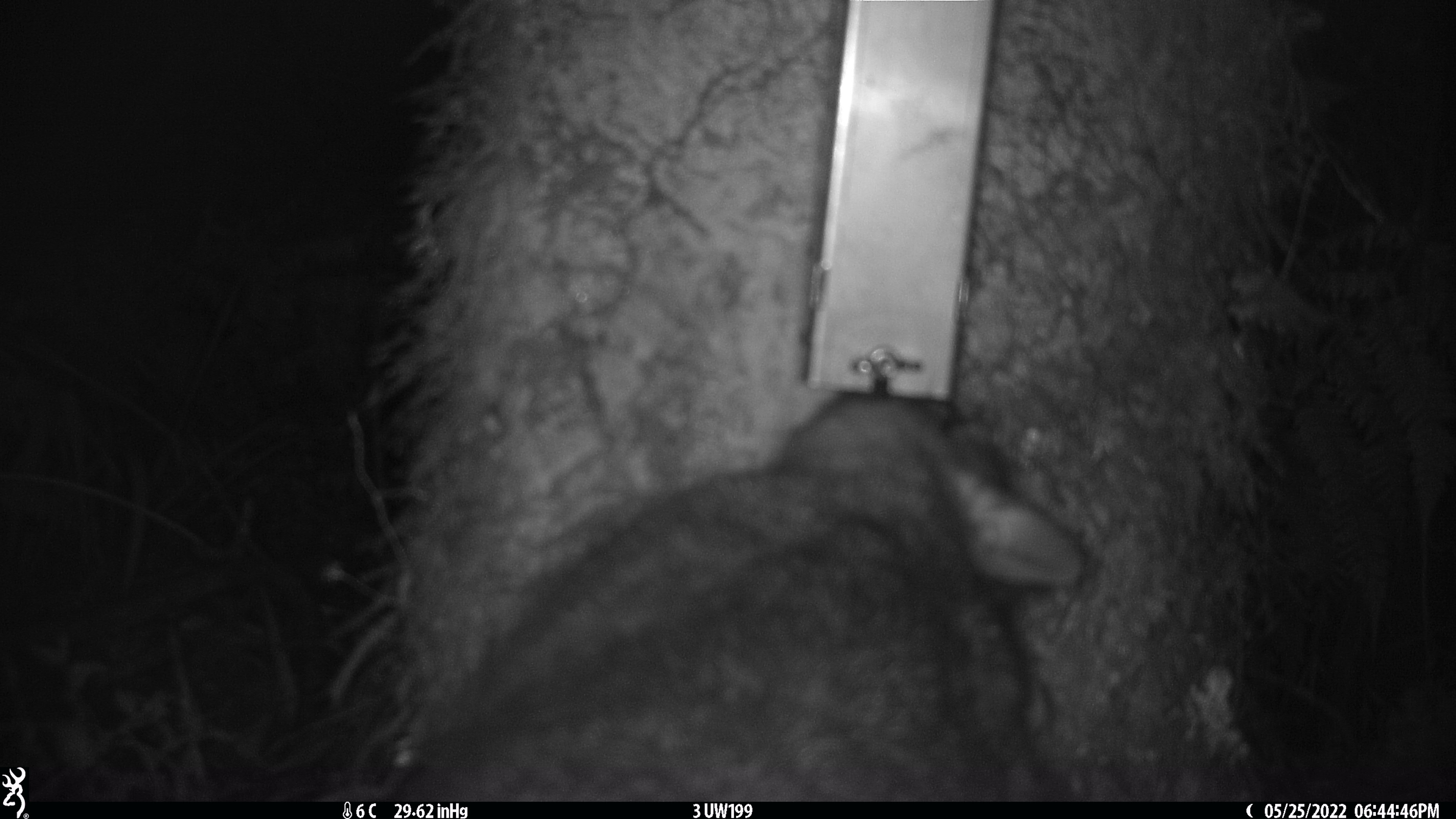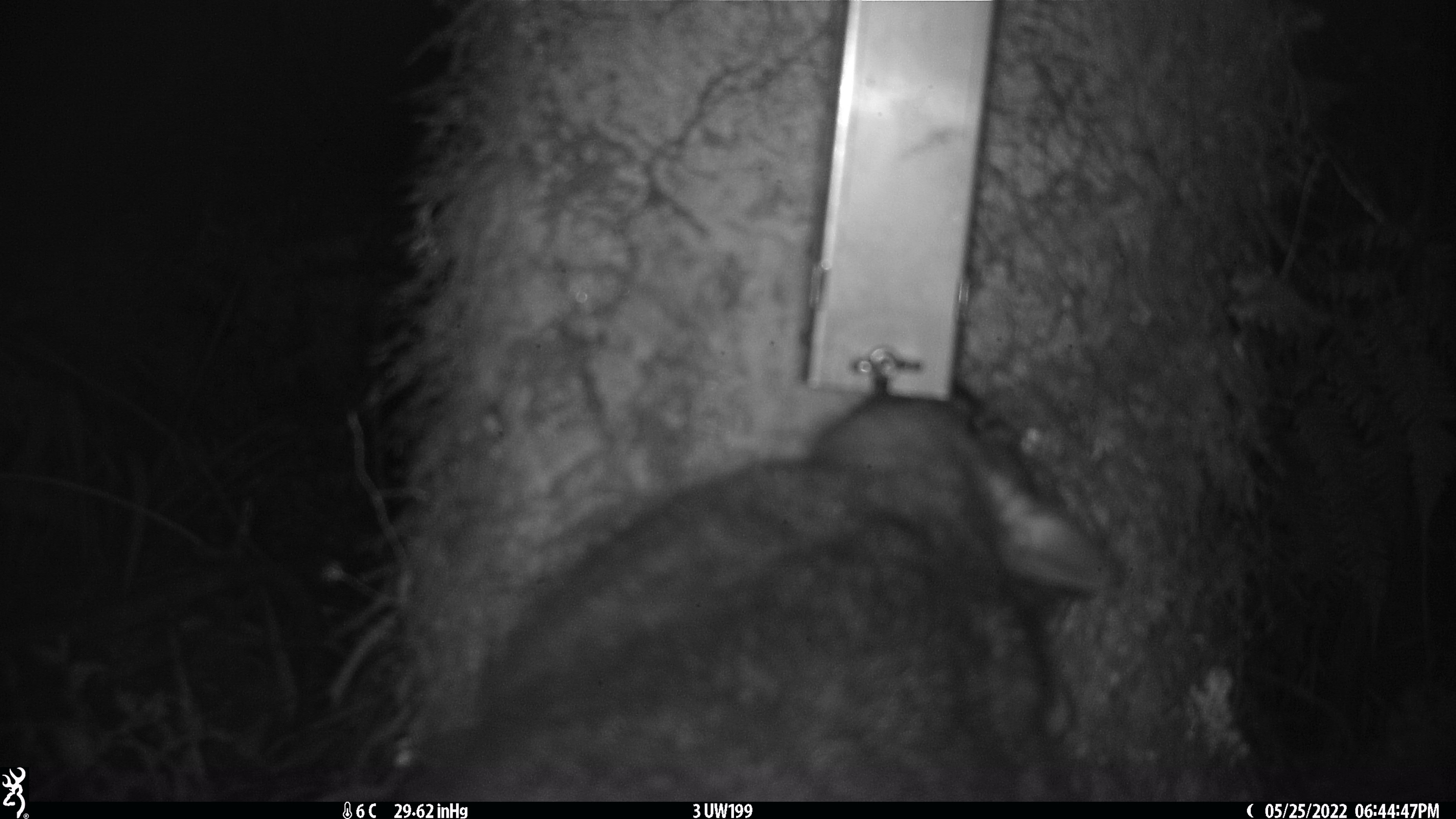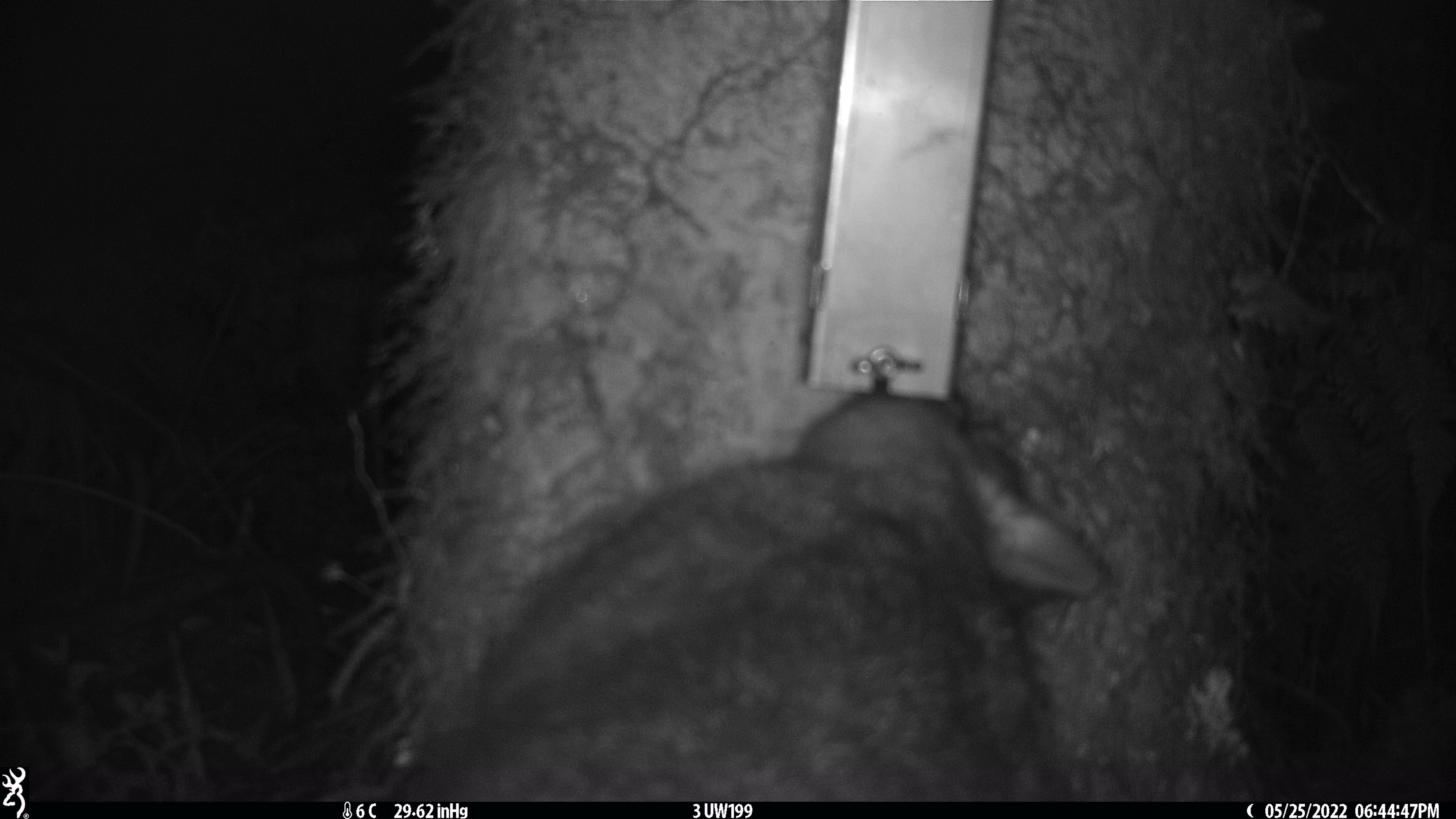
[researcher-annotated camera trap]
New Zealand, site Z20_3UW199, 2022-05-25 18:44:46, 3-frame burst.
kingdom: Animalia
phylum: Chordata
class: Mammalia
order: Diprotodontia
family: Phalangeridae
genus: Trichosurus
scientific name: Trichosurus vulpecula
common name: common brushtail possum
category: possum